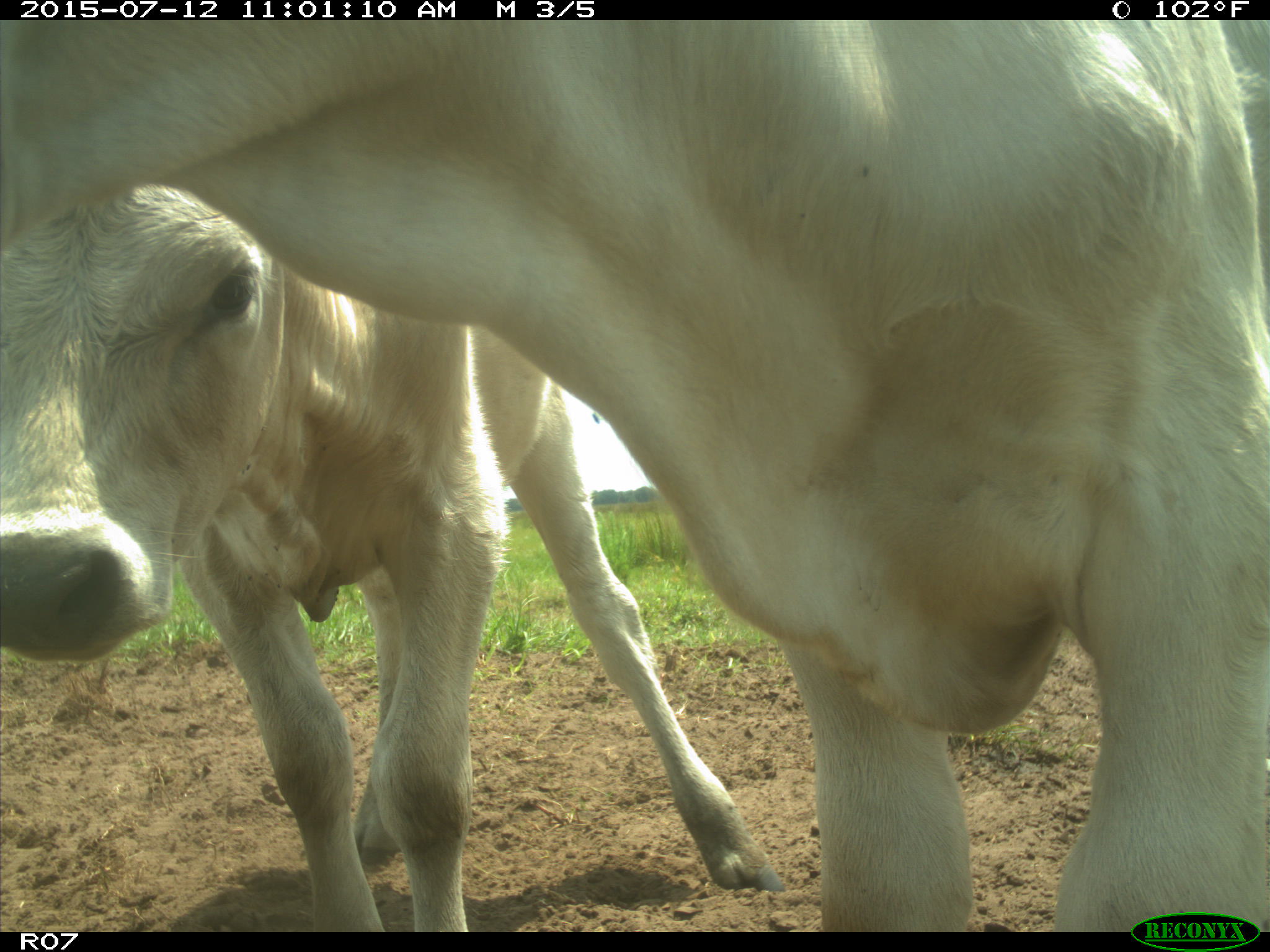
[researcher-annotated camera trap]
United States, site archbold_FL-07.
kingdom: Animalia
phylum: Chordata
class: Mammalia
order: Artiodactyla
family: Bovidae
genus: Bos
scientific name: Bos taurus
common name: domestic cow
Bos taurus (domestic cow).